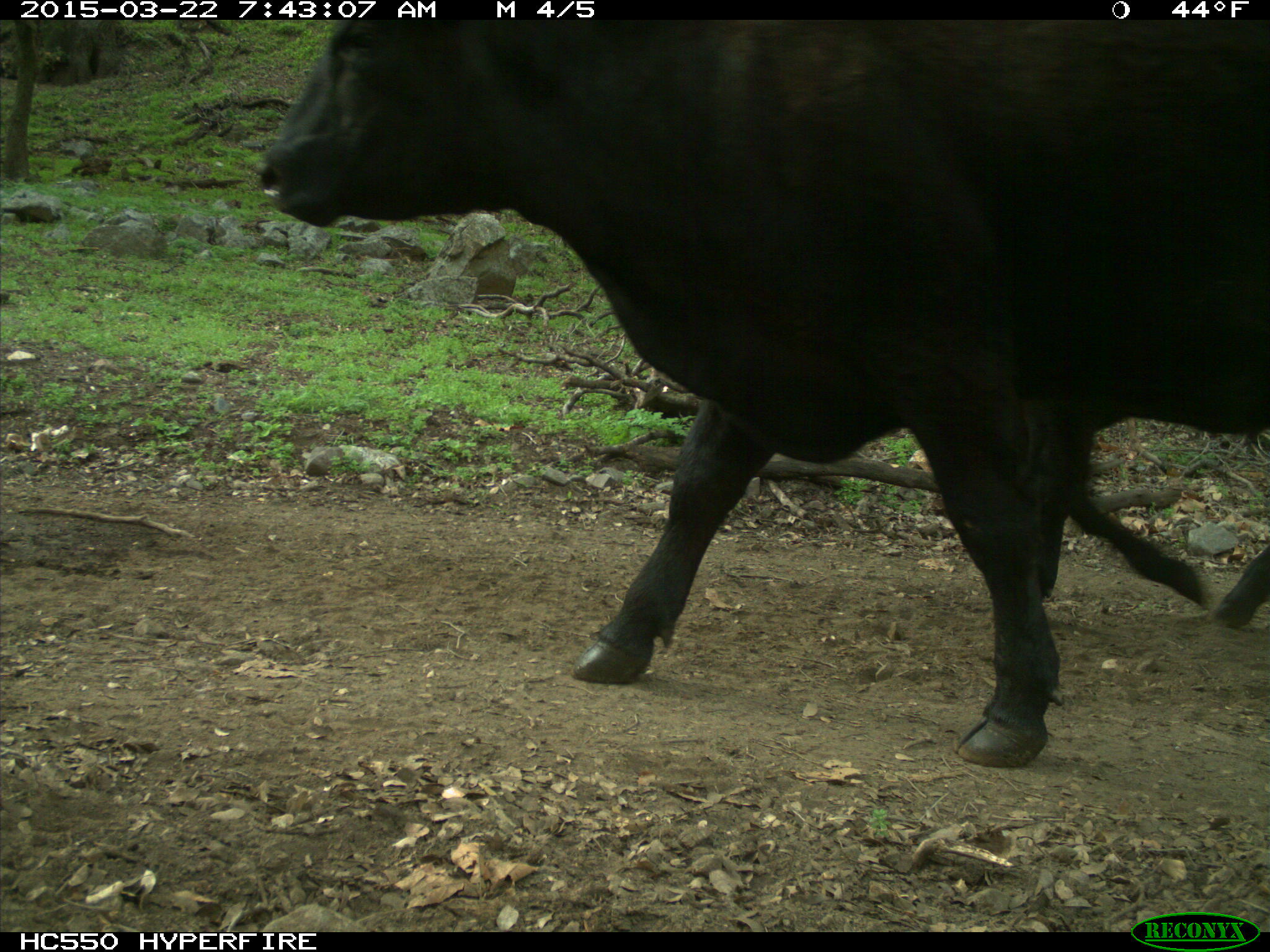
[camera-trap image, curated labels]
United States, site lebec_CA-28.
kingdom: Animalia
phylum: Chordata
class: Mammalia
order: Artiodactyla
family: Bovidae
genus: Bos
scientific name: Bos taurus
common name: domestic cow